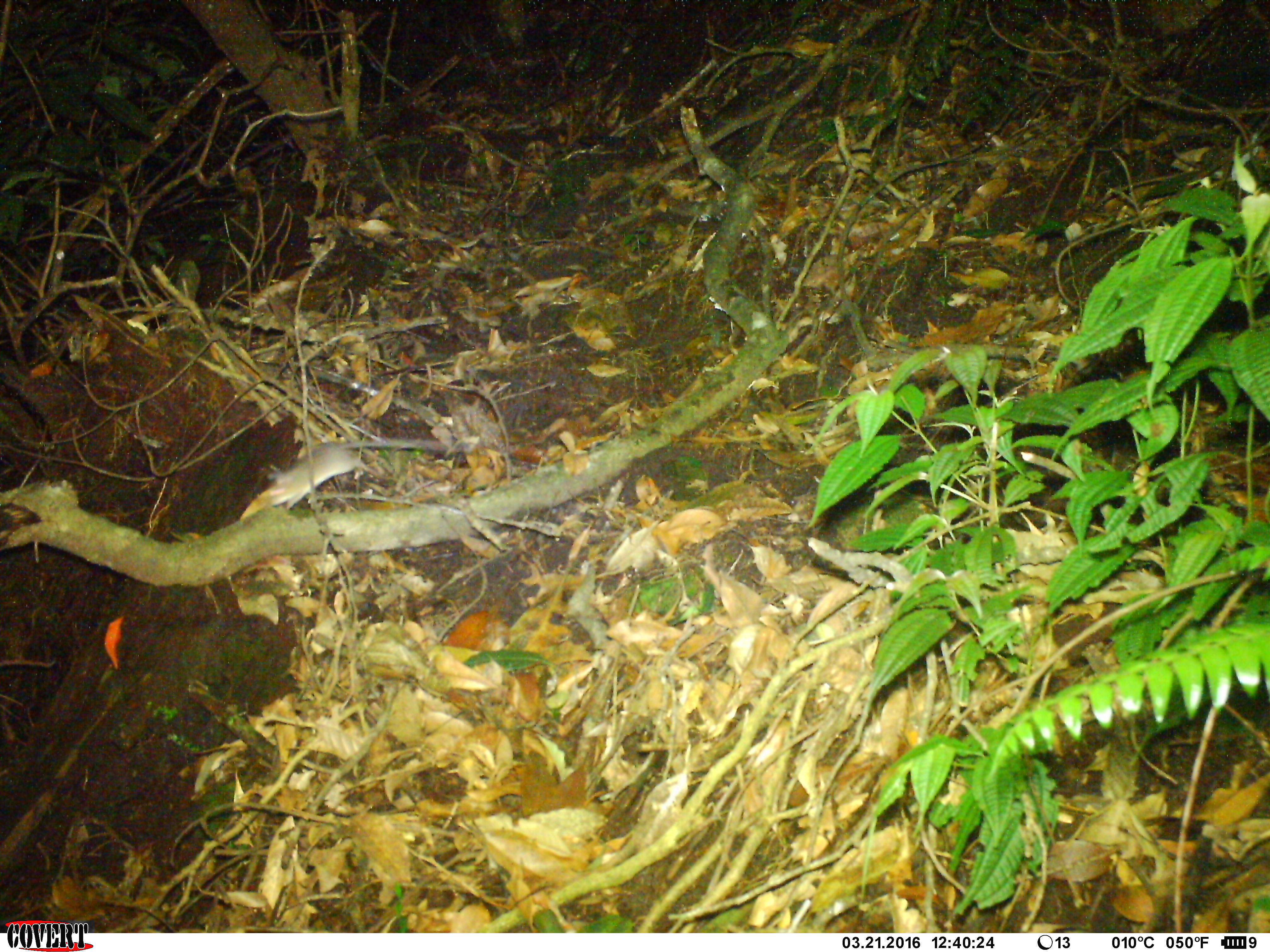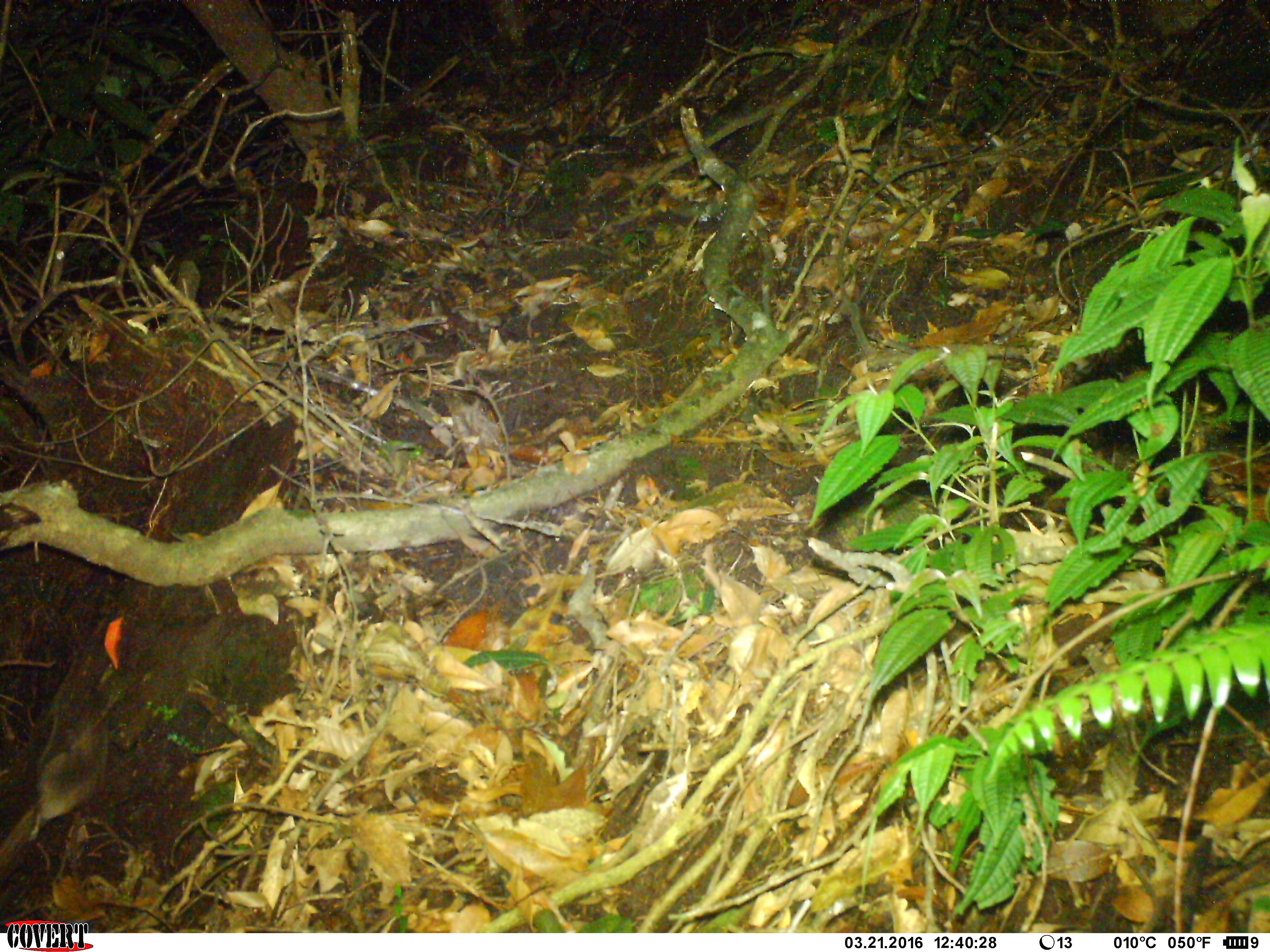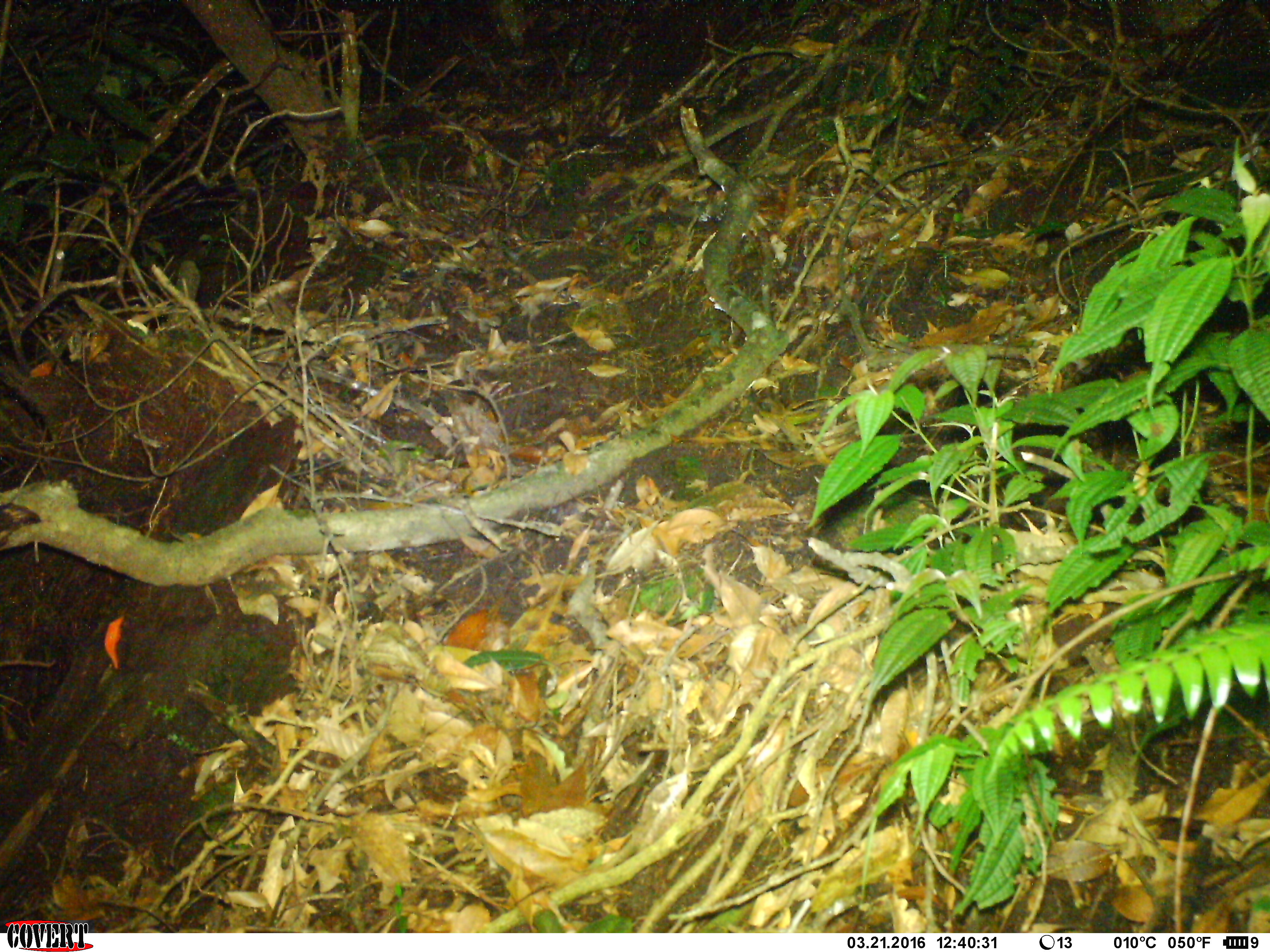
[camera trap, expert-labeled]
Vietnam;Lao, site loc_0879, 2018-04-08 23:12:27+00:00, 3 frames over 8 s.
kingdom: Animalia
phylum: Chordata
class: Mammalia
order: Rodentia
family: Muridae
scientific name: Muridae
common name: old-world mice and rats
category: unidentified murid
Unidentified murid (old-world mice and rats) (Muridae). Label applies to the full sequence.